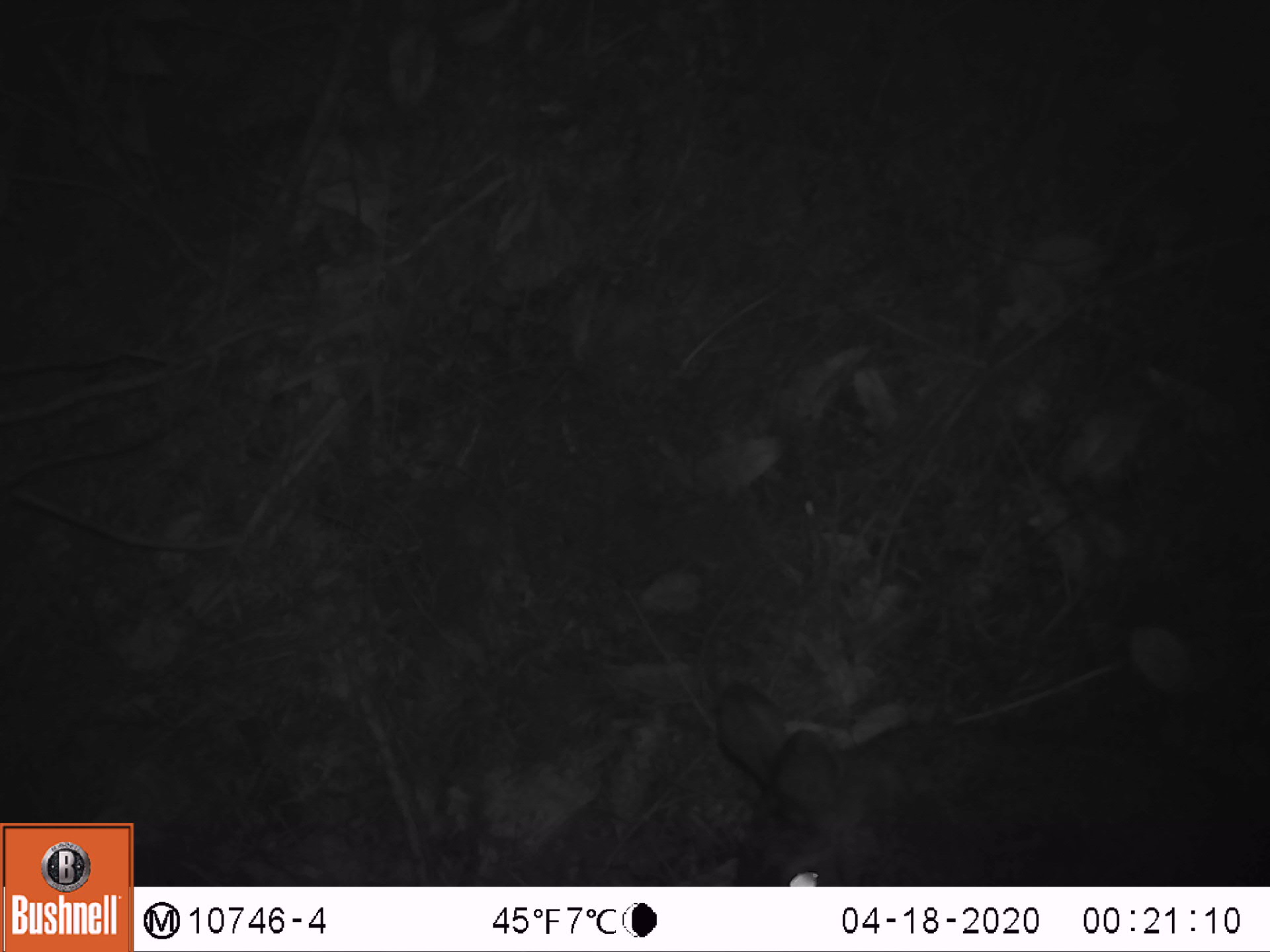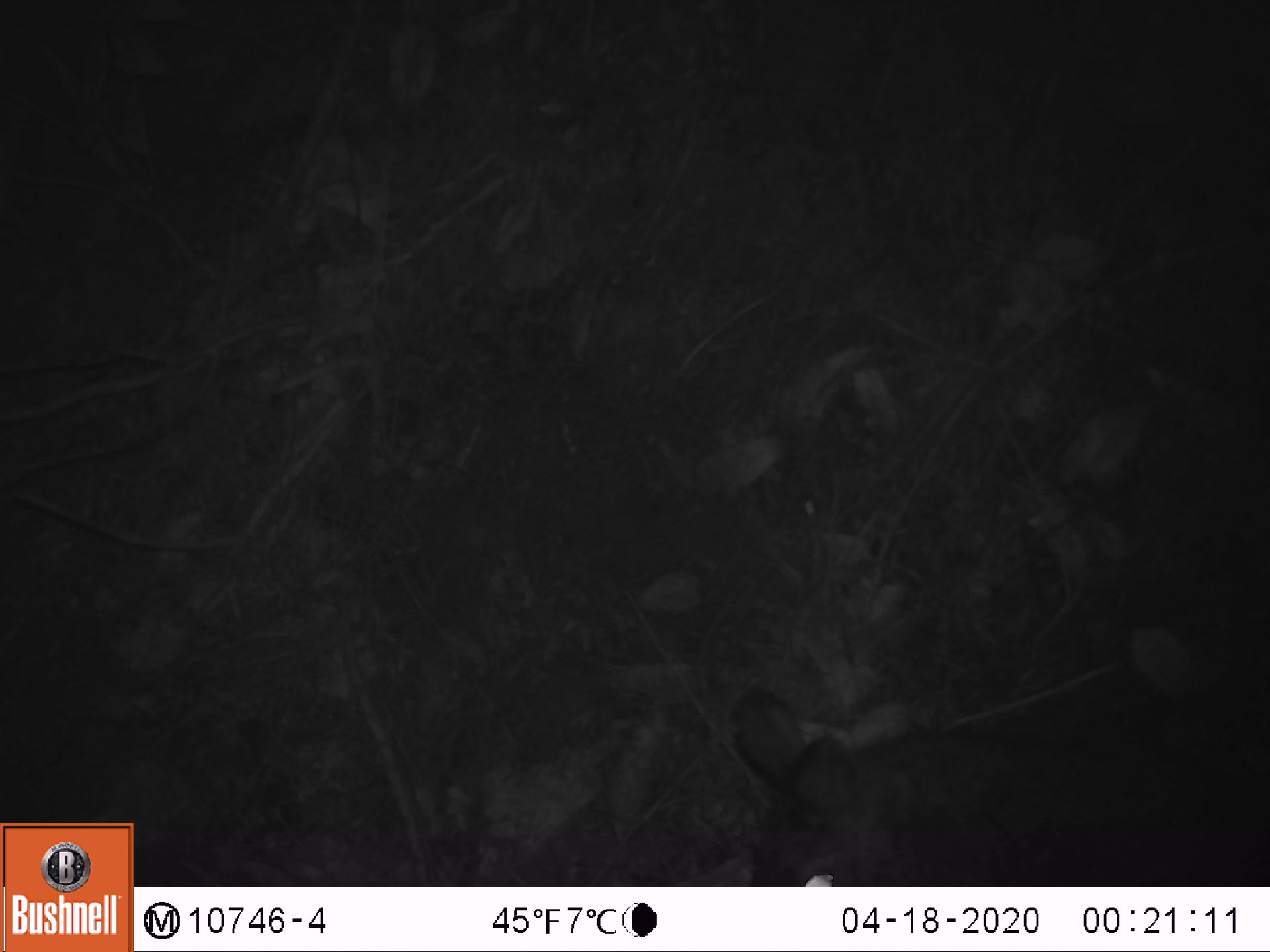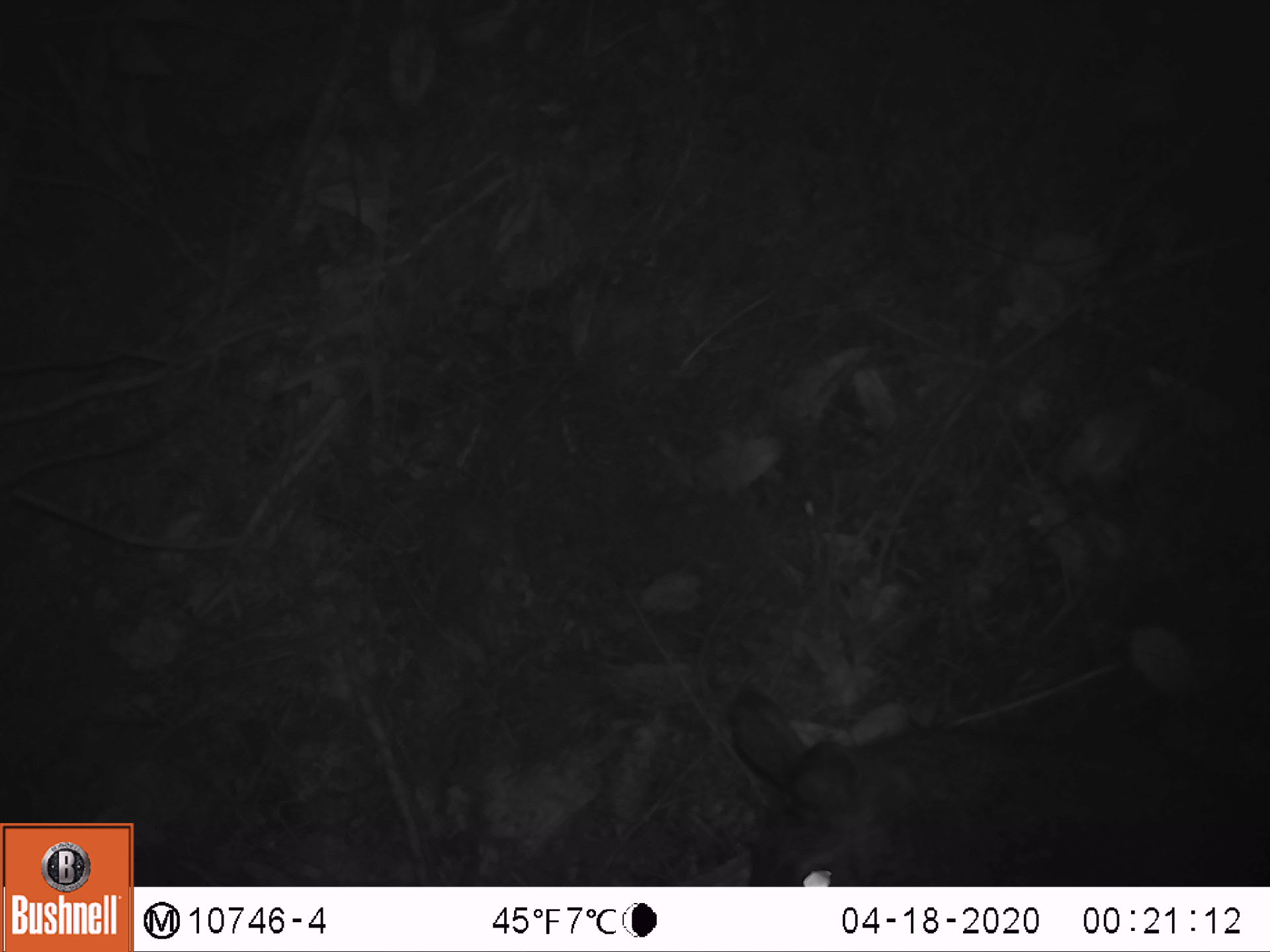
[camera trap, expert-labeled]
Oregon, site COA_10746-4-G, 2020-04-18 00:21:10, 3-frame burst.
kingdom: Animalia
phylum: Chordata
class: Mammalia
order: Lagomorpha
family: Leporidae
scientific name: Leporidae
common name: hares and rabbits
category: leporidae family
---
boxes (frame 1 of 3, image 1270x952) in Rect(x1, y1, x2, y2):
leporidae family: Rect(701, 669, 1259, 878)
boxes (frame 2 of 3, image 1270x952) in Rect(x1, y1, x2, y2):
leporidae family: Rect(725, 682, 1256, 880)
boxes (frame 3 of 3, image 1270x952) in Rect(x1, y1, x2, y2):
leporidae family: Rect(716, 669, 1259, 880)